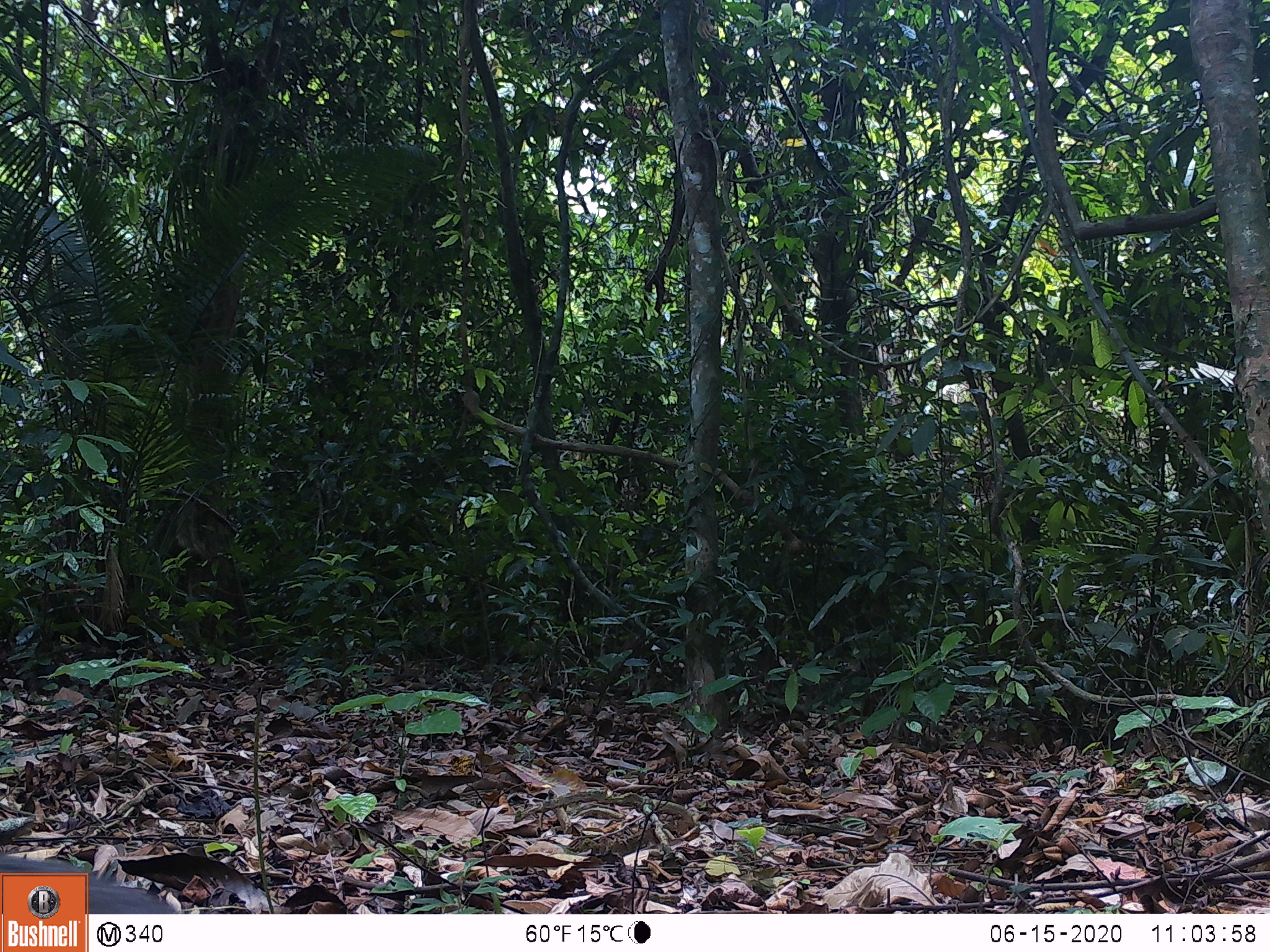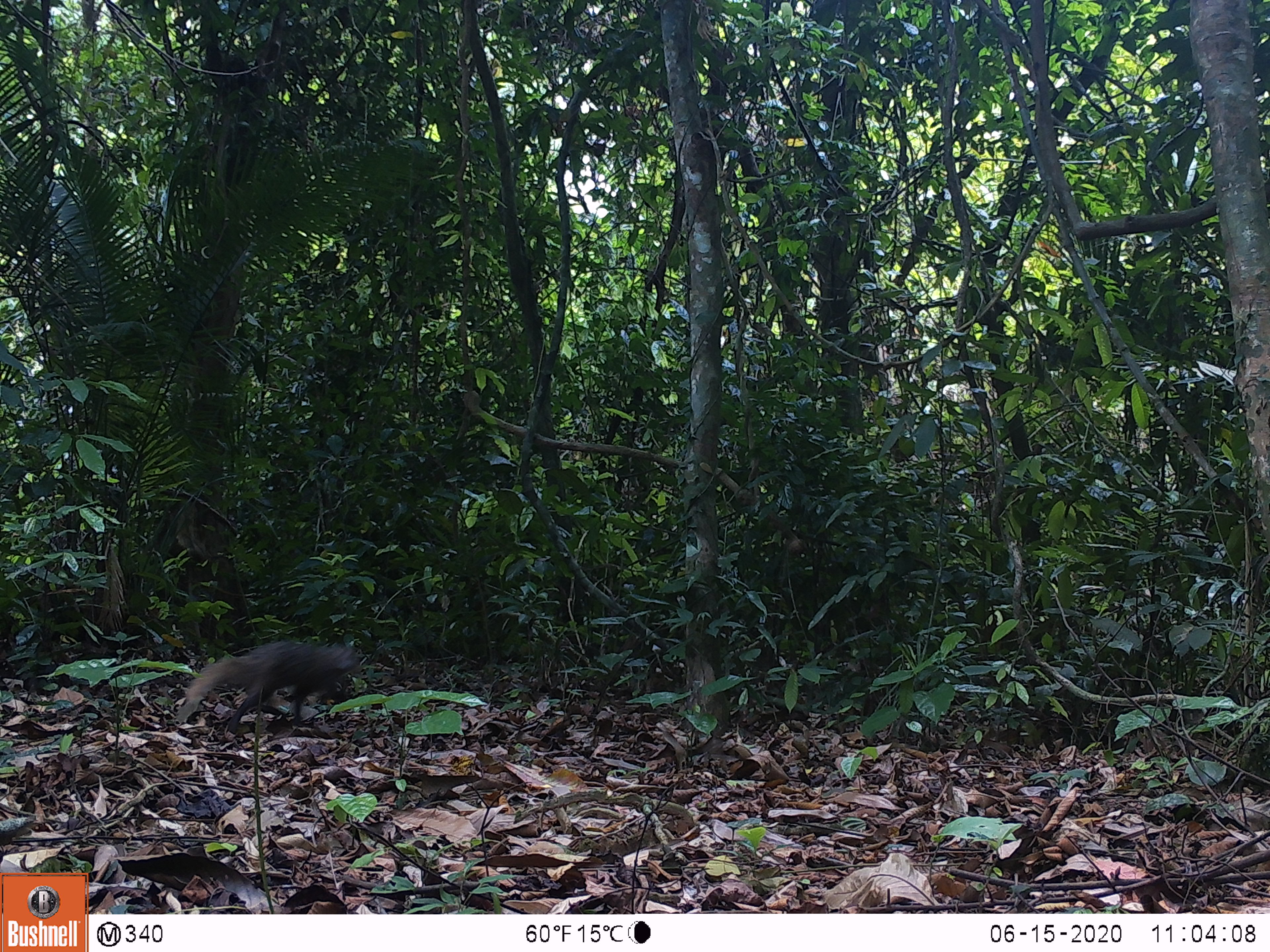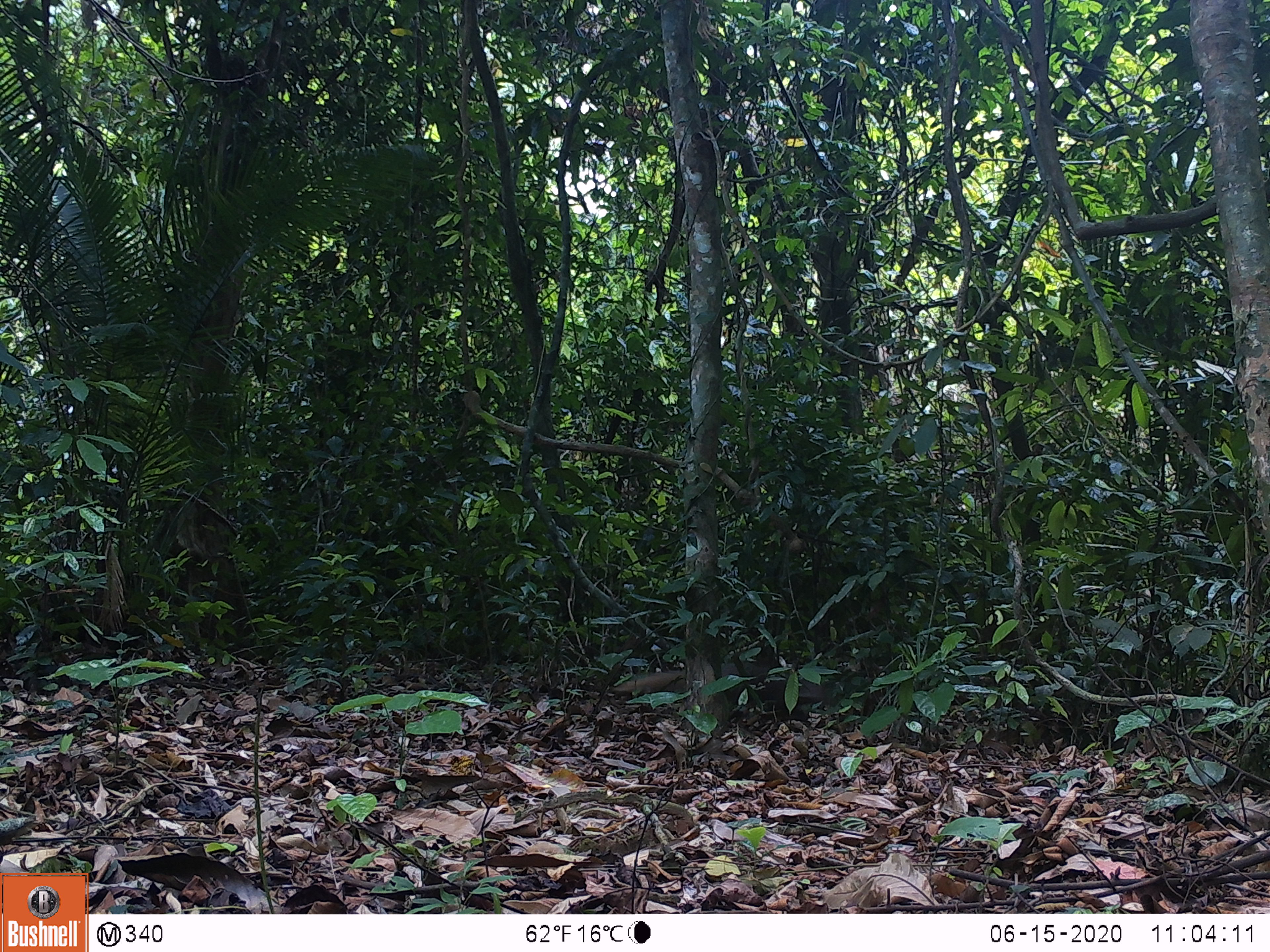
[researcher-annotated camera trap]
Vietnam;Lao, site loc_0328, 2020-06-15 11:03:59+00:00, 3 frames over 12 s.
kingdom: Animalia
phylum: Chordata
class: Mammalia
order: Carnivora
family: Herpestidae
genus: Urva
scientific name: Urva urva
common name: crab-eating mongoose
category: crab eating mongoose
Crab eating mongoose (crab-eating mongoose) (Urva urva). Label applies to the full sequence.